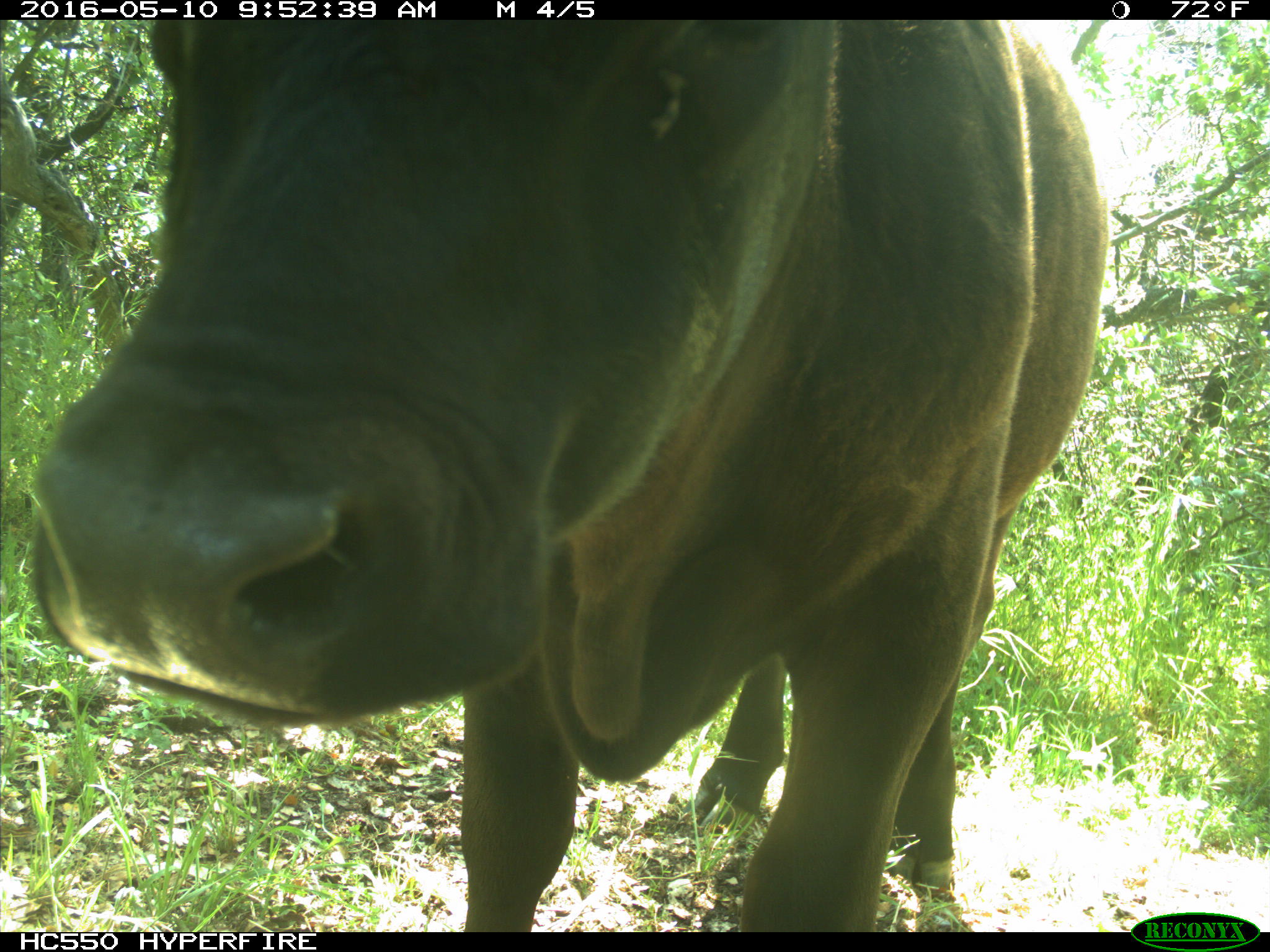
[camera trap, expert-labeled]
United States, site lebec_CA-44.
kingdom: Animalia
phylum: Chordata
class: Mammalia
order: Artiodactyla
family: Bovidae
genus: Bos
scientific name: Bos taurus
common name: domestic cow